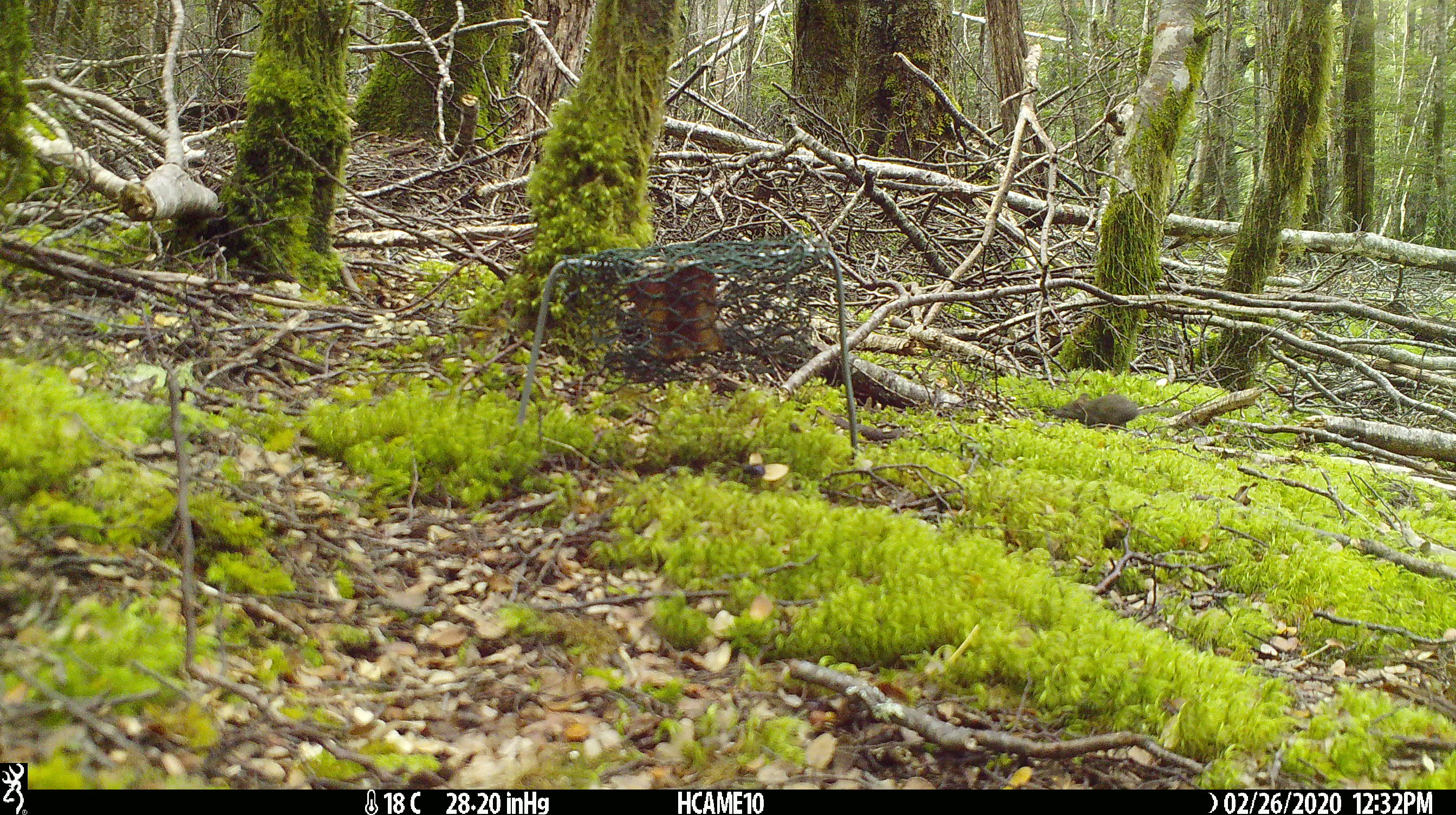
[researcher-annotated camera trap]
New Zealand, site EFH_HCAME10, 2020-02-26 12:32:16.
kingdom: Animalia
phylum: Chordata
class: Mammalia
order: Rodentia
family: Muridae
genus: Mus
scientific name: Mus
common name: mouse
Mouse (Mus).